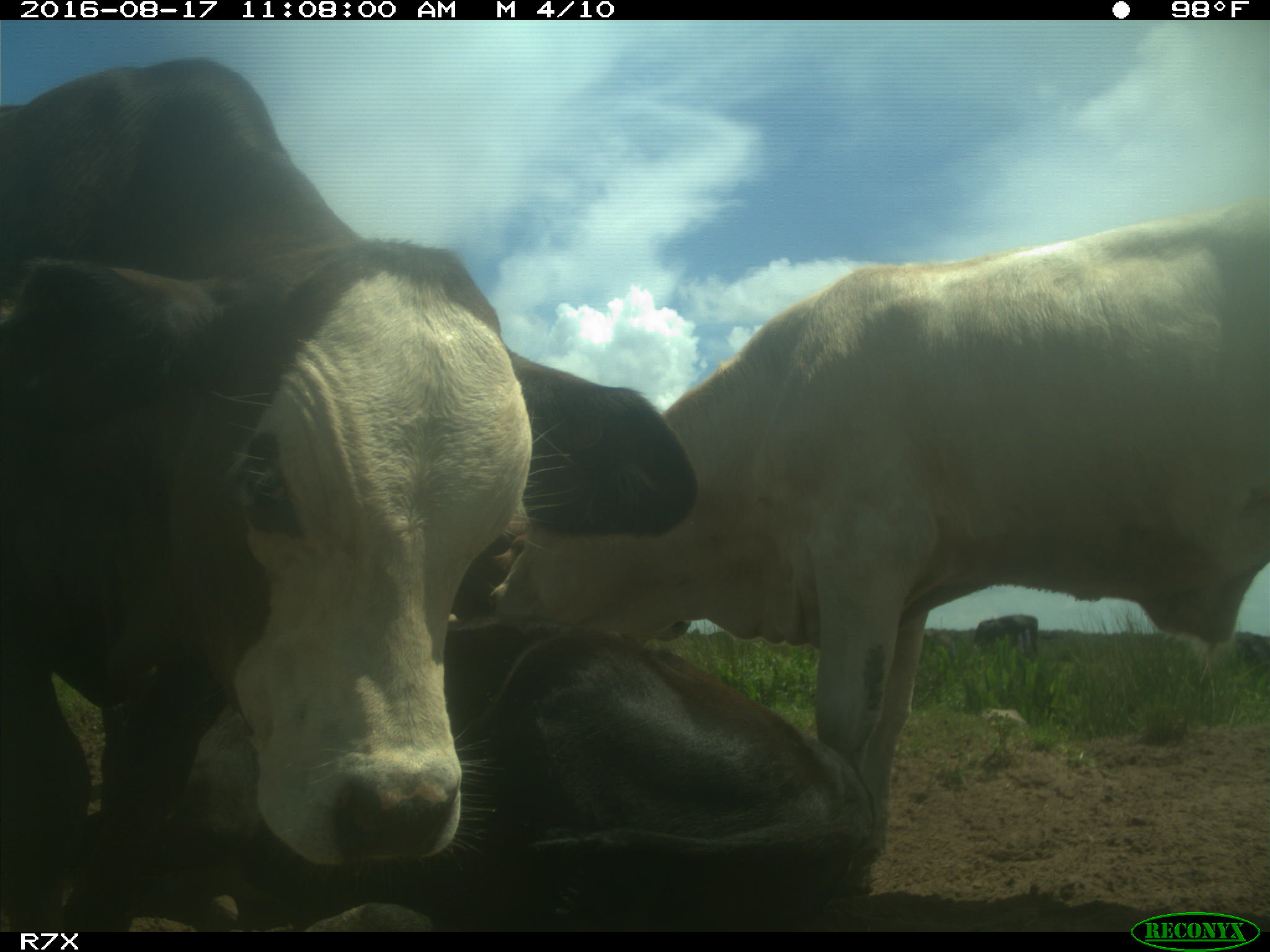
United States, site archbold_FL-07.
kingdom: Animalia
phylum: Chordata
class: Mammalia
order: Artiodactyla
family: Bovidae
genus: Bos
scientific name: Bos taurus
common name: domestic cow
Bos taurus (domestic cow).